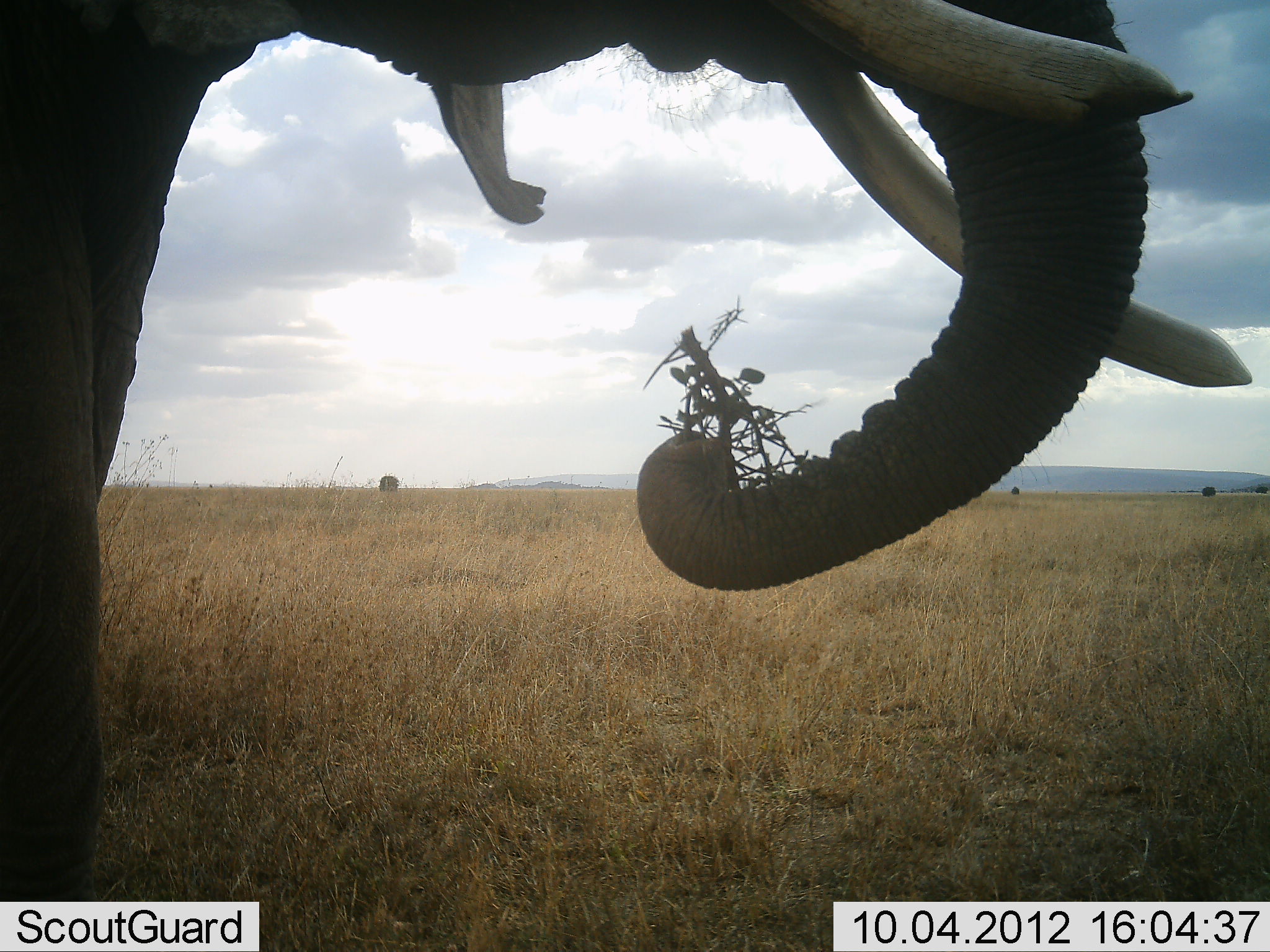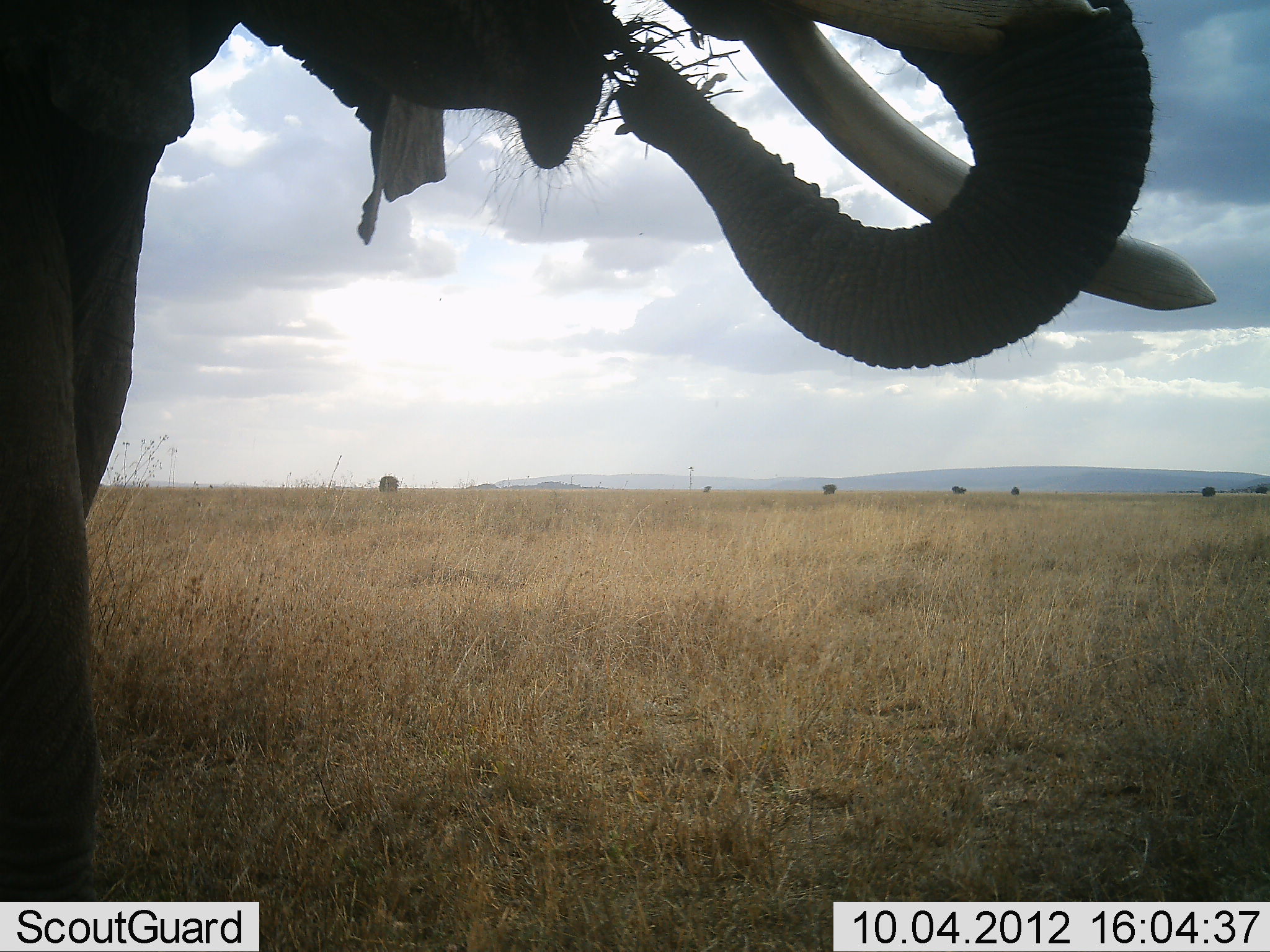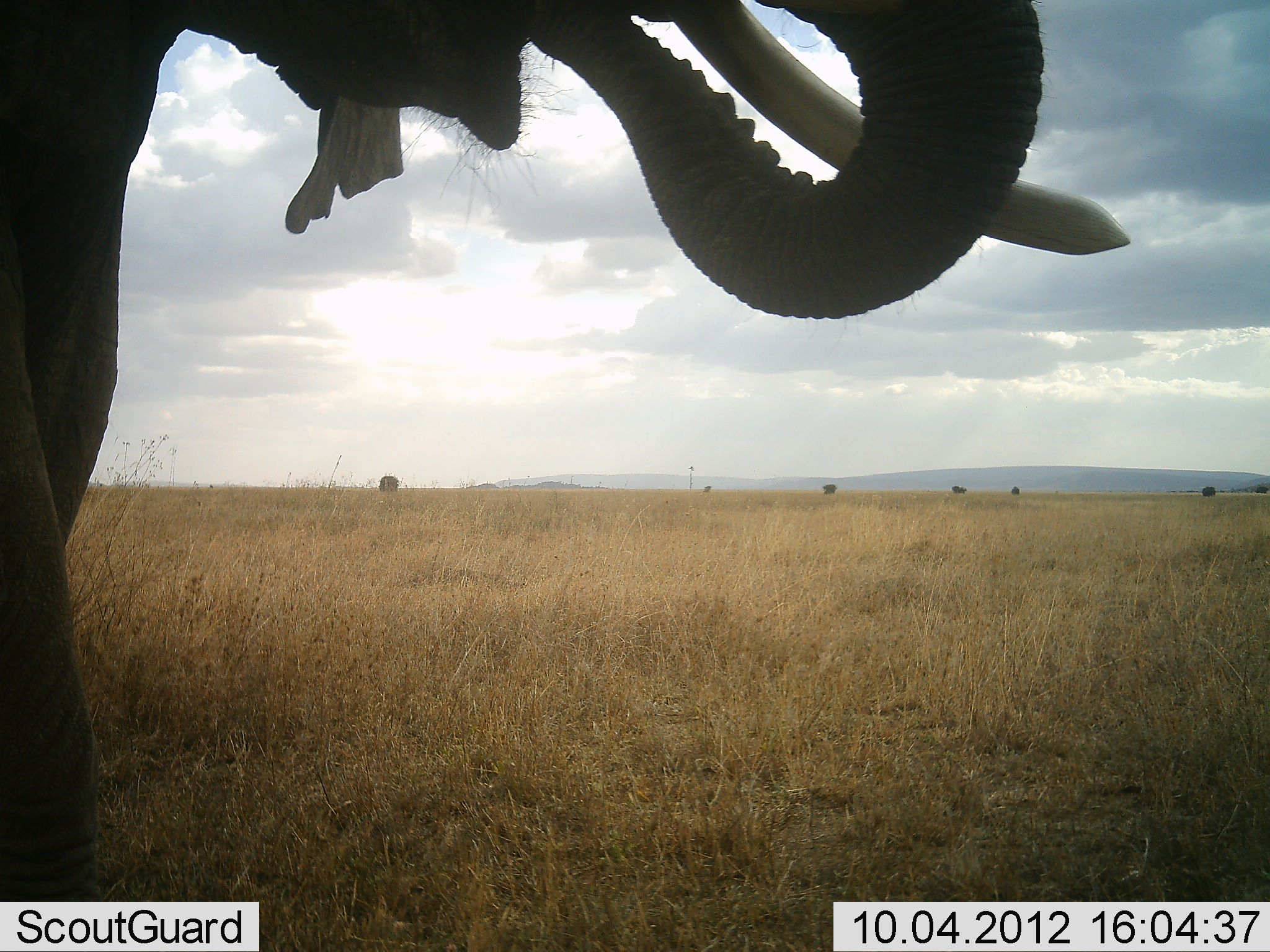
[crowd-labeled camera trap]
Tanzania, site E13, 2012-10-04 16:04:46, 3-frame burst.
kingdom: Animalia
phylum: Chordata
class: Mammalia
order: Proboscidea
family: Elephantidae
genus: Loxodonta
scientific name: Loxodonta africana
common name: african bush elephant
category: elephant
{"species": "elephant (african bush elephant) (Loxodonta africana)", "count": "1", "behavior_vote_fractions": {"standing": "30%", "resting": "0%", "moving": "0%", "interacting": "0%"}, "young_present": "0%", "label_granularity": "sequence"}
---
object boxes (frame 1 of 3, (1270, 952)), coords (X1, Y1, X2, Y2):
animal: (0, 0, 1254, 902)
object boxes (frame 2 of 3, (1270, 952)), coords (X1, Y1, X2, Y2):
animal: (0, 0, 1218, 952)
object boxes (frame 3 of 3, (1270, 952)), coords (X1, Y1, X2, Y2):
animal: (0, 0, 1134, 902)